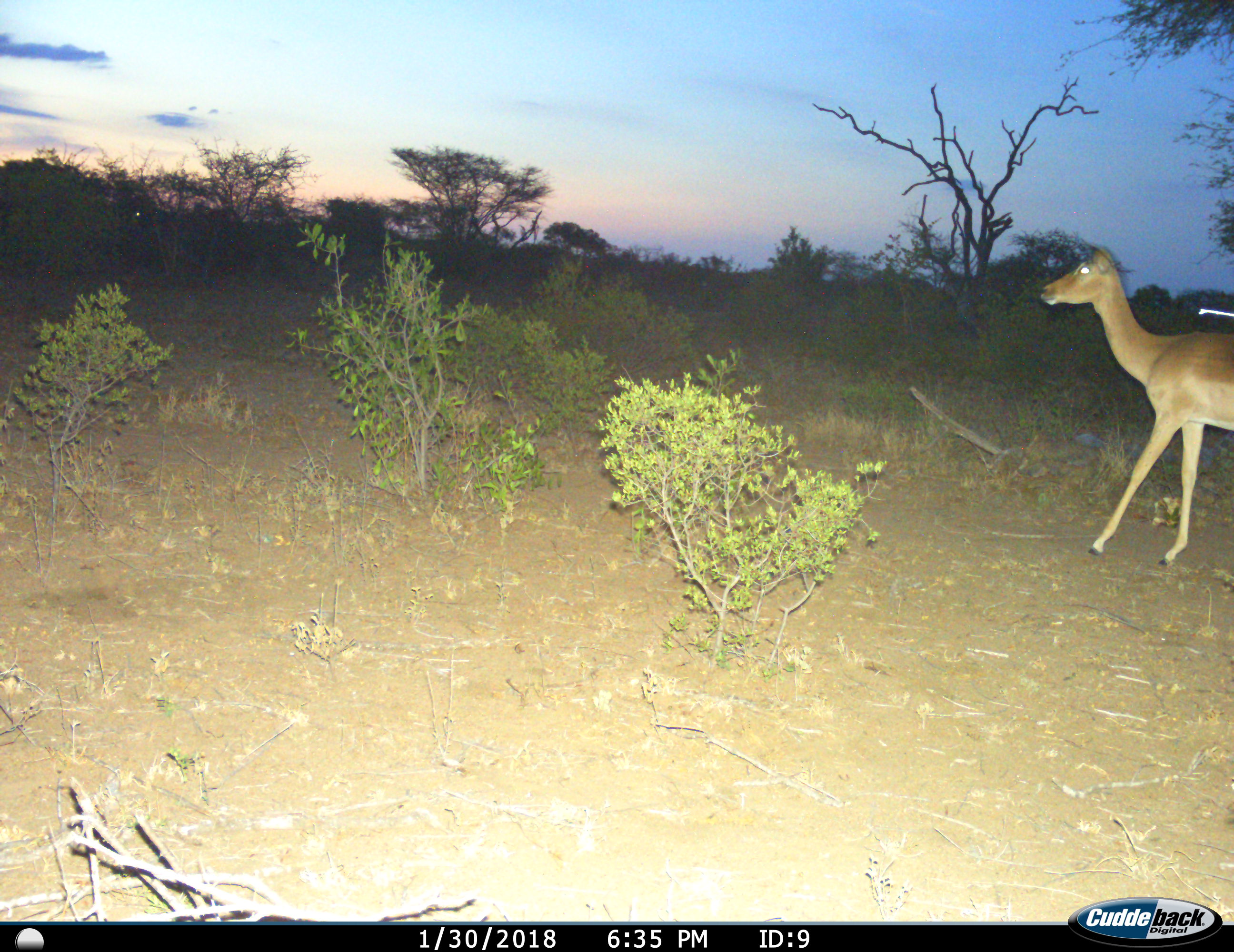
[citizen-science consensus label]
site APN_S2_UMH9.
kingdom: Animalia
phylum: Chordata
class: Mammalia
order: Artiodactyla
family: Bovidae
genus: Aepyceros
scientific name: Aepyceros melampus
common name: impala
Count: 1.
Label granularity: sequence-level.